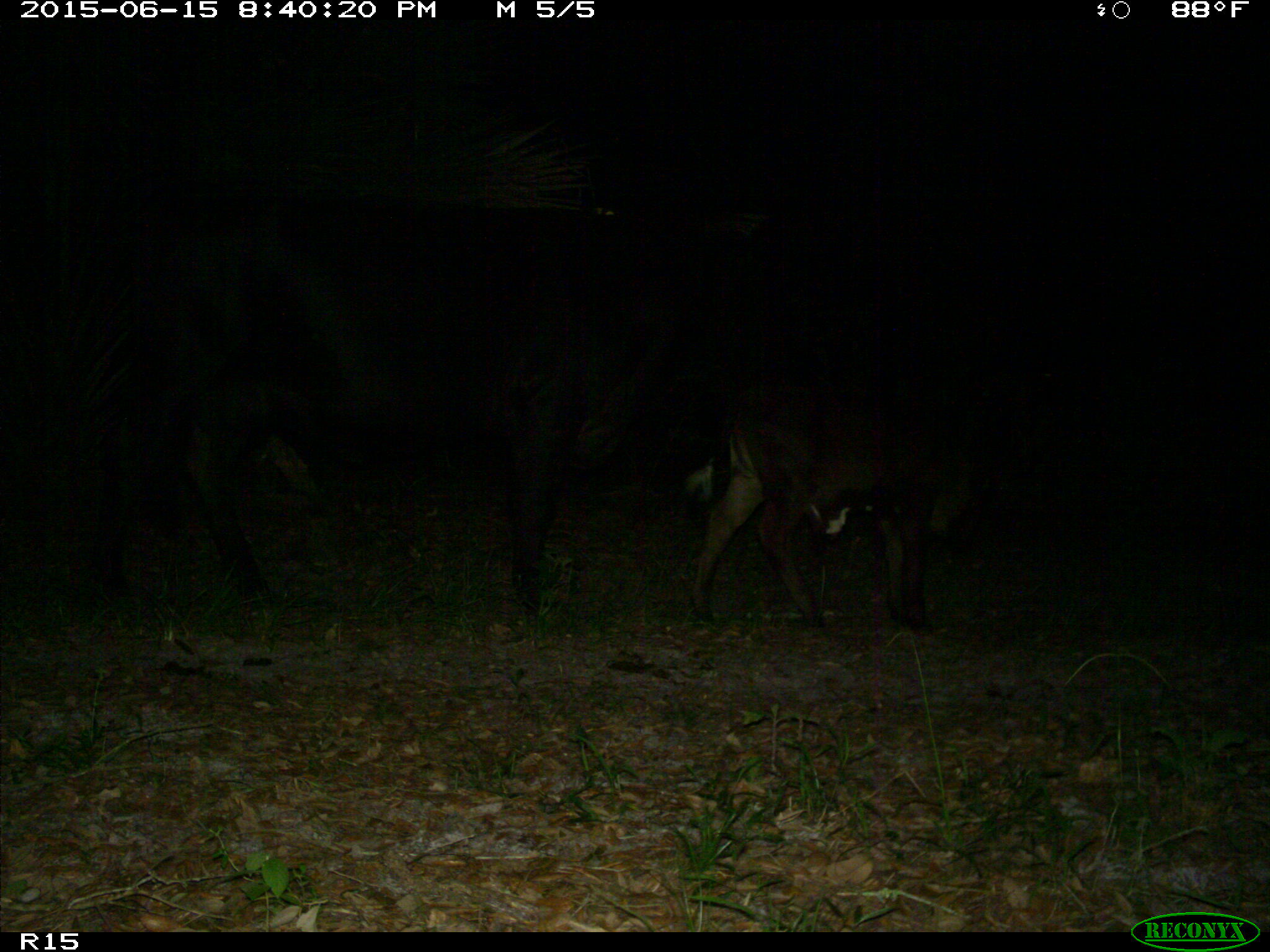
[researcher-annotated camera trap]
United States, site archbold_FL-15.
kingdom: Animalia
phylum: Chordata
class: Mammalia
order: Artiodactyla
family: Bovidae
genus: Bos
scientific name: Bos taurus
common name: domestic cow